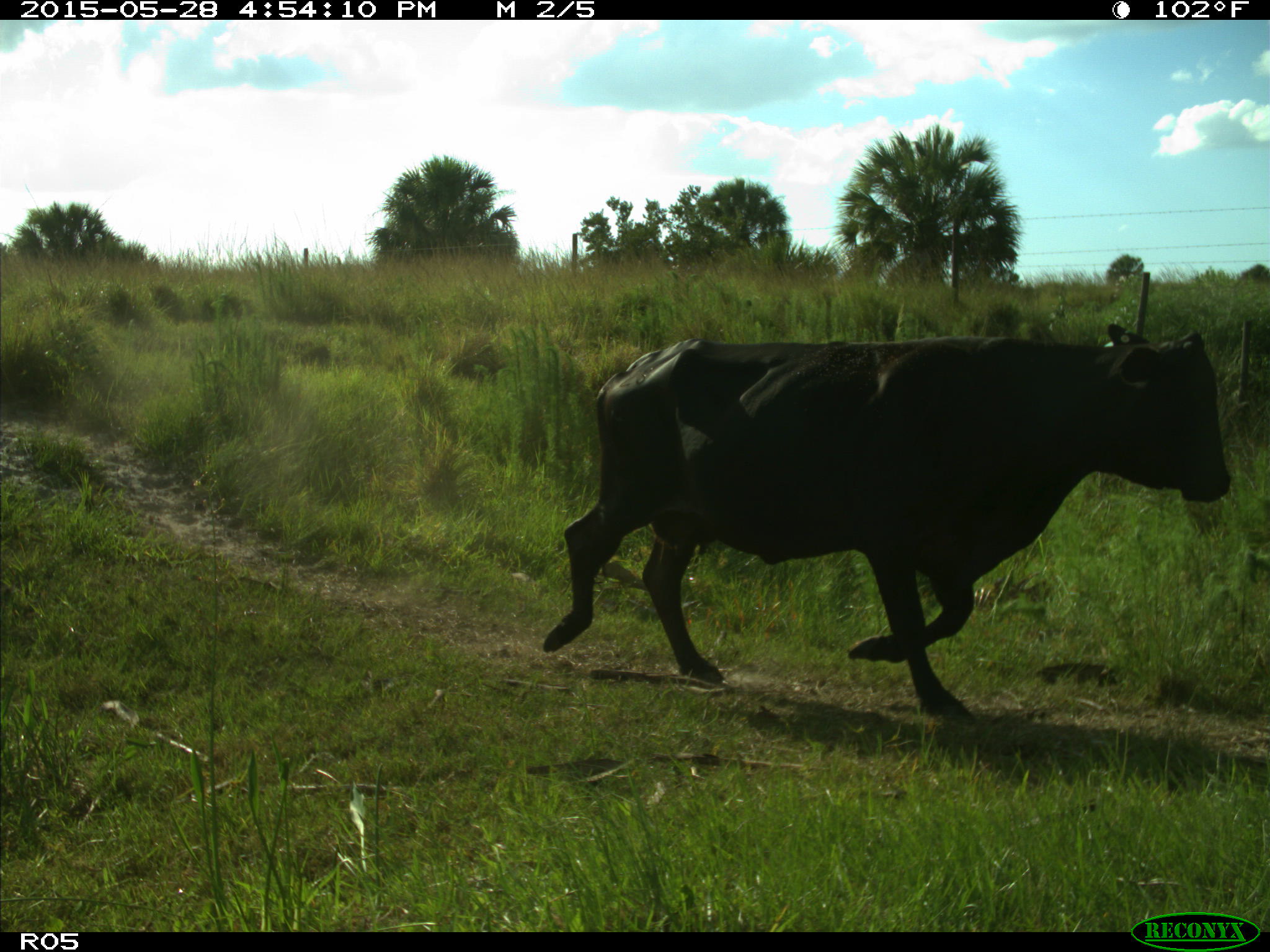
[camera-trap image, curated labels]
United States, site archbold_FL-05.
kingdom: Animalia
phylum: Chordata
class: Mammalia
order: Artiodactyla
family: Bovidae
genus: Bos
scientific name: Bos taurus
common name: domestic cow